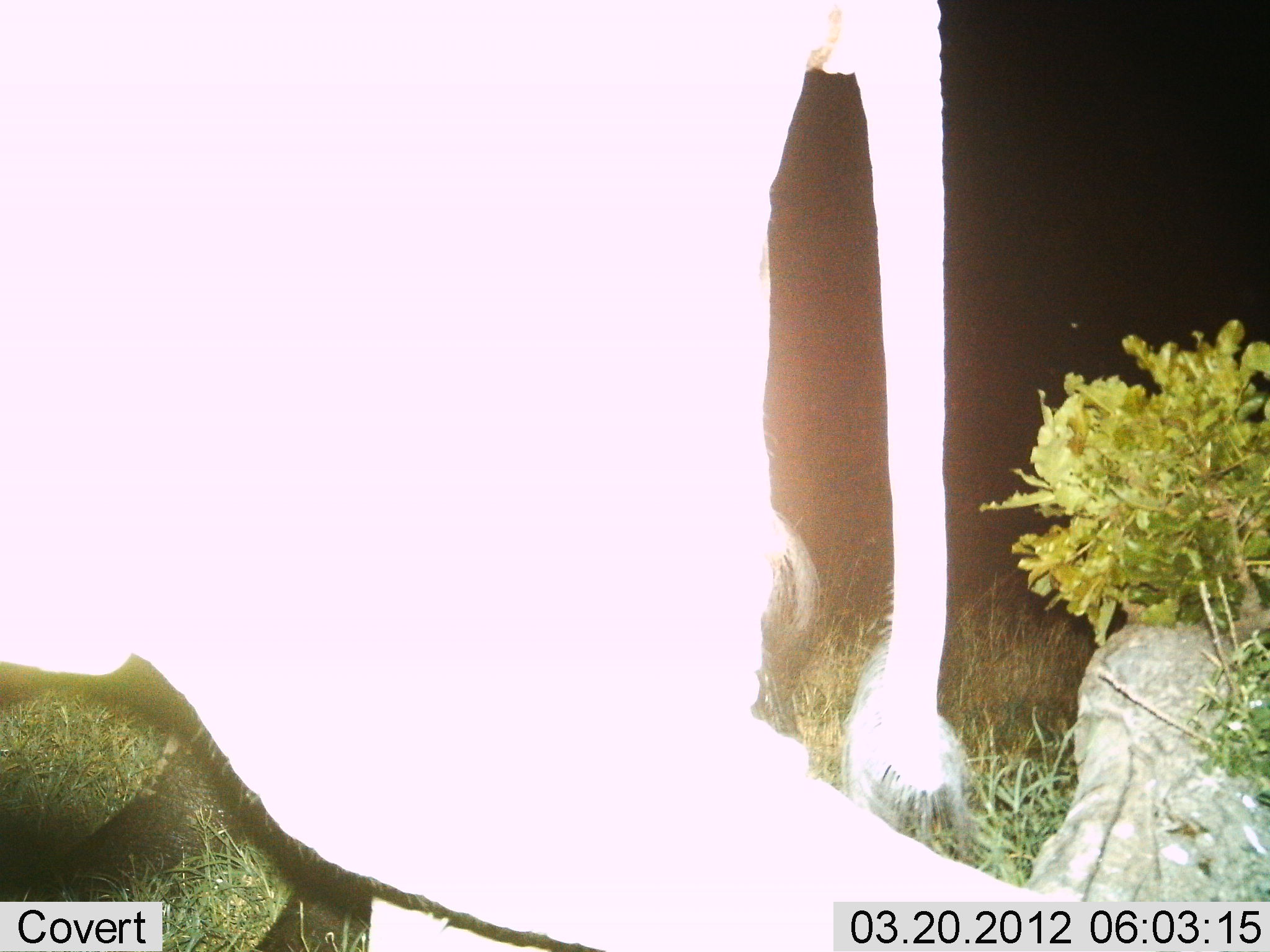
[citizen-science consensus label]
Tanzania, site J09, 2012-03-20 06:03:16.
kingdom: Animalia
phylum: Chordata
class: Mammalia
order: Proboscidea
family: Elephantidae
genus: Loxodonta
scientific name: Loxodonta africana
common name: african bush elephant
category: elephant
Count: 1.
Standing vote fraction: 33%.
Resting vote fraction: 0%.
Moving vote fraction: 67%.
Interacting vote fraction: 0%.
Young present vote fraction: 11%.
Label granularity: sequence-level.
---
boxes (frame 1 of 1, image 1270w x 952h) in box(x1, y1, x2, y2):
animal: box(1, 1, 1130, 952)